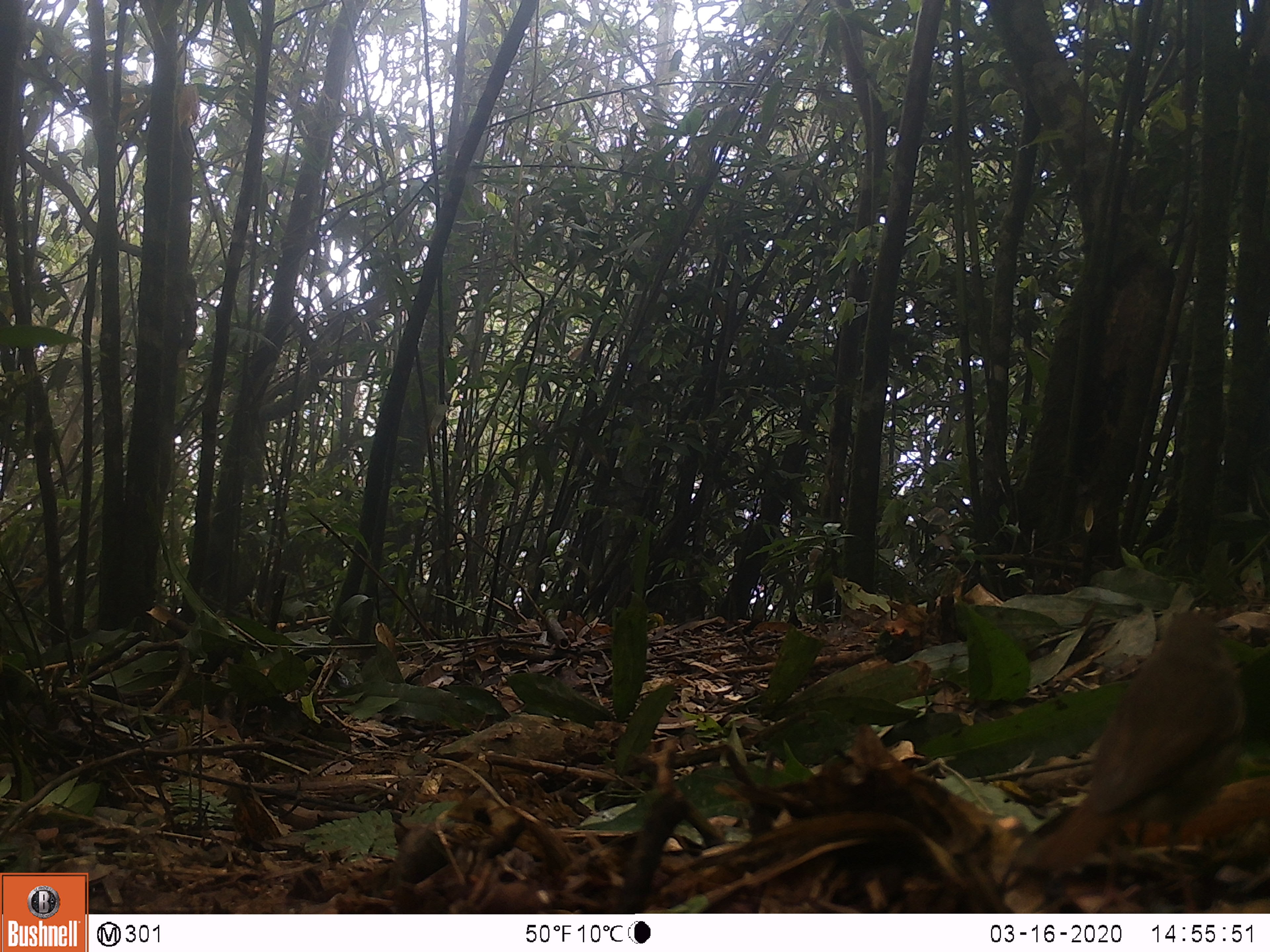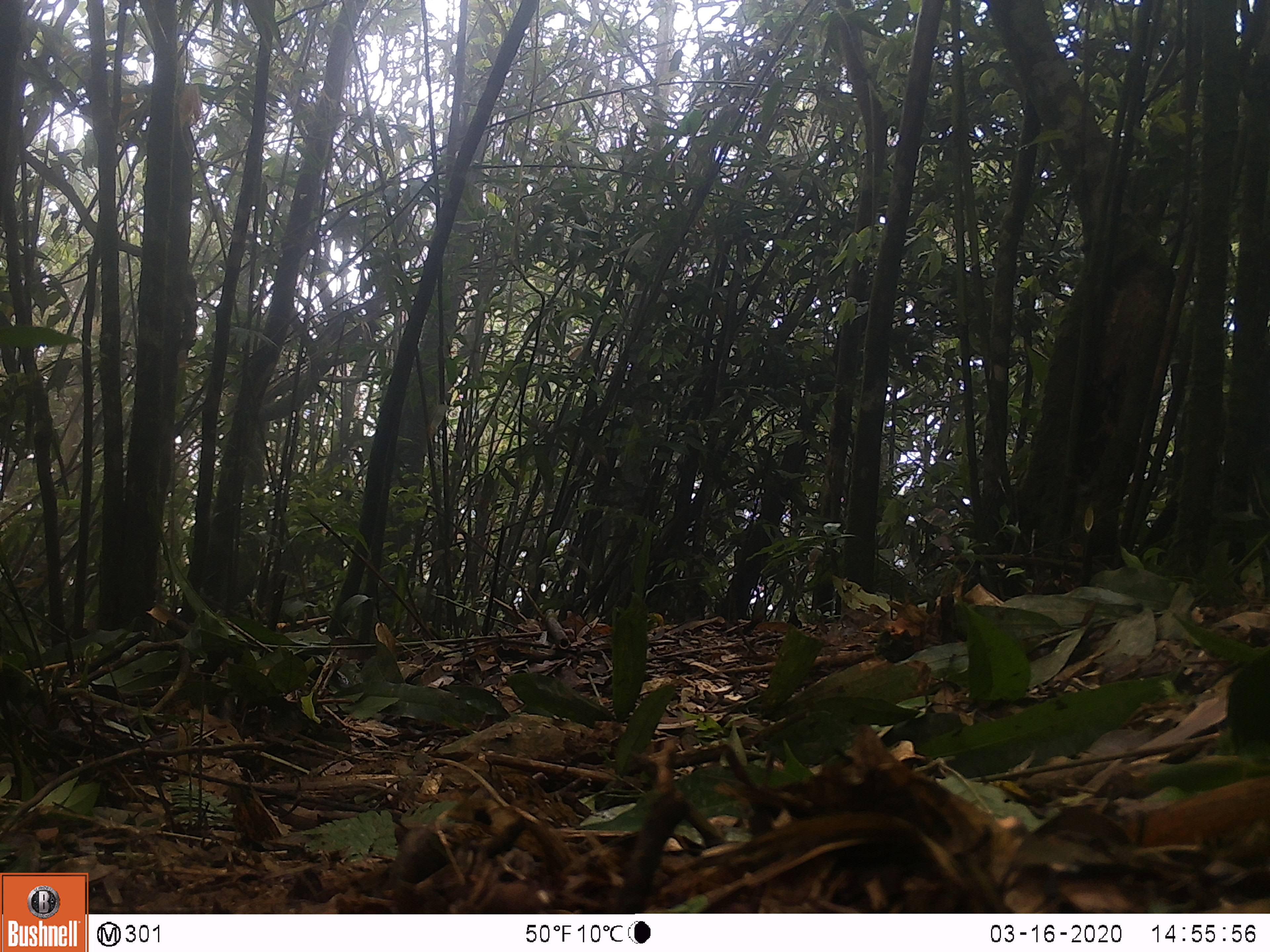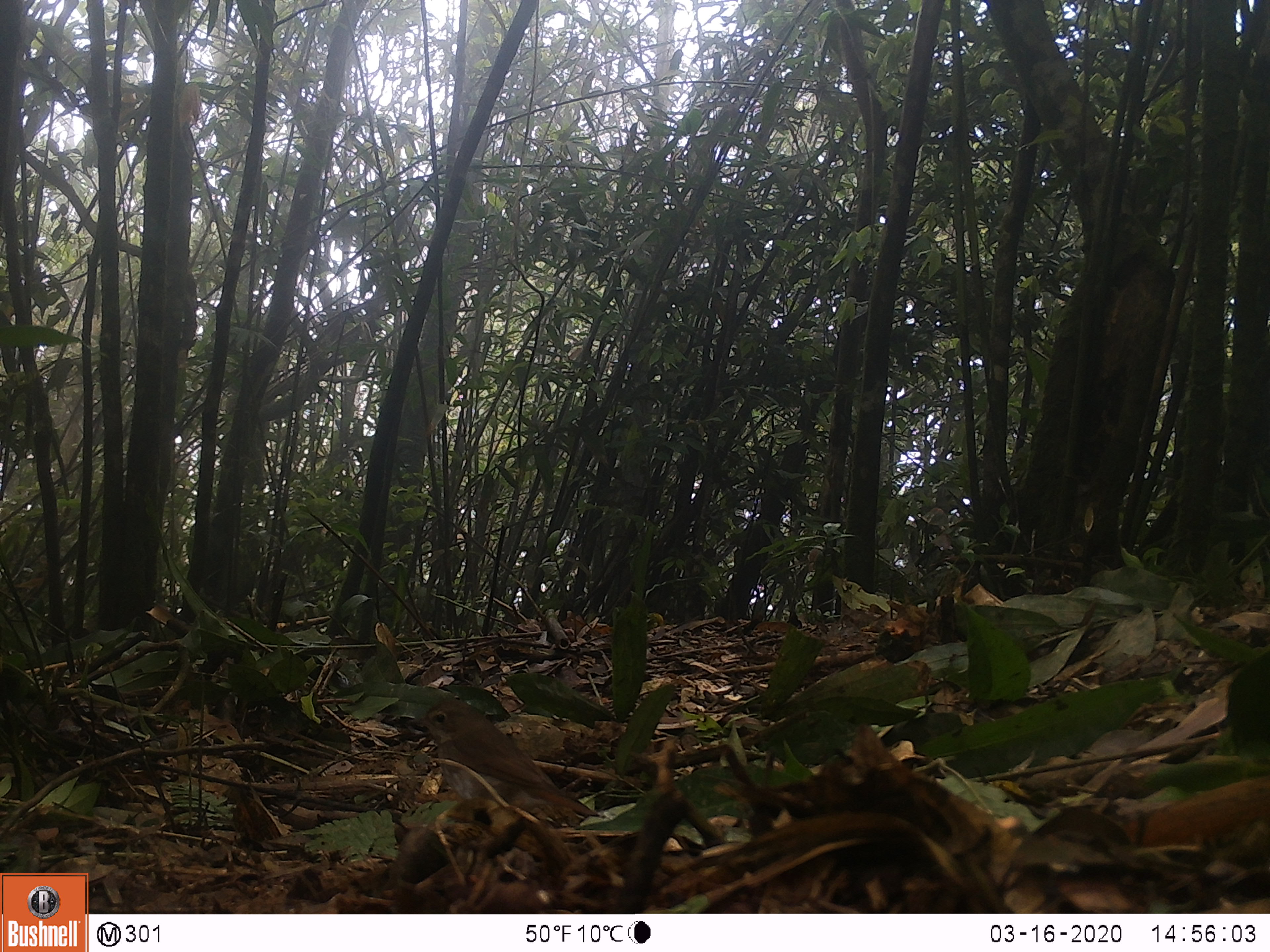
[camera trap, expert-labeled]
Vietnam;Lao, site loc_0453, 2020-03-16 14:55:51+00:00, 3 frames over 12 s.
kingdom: Animalia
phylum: Chordata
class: Aves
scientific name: Aves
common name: bird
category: unidentified bird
Unidentified bird (bird) (Aves). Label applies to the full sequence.